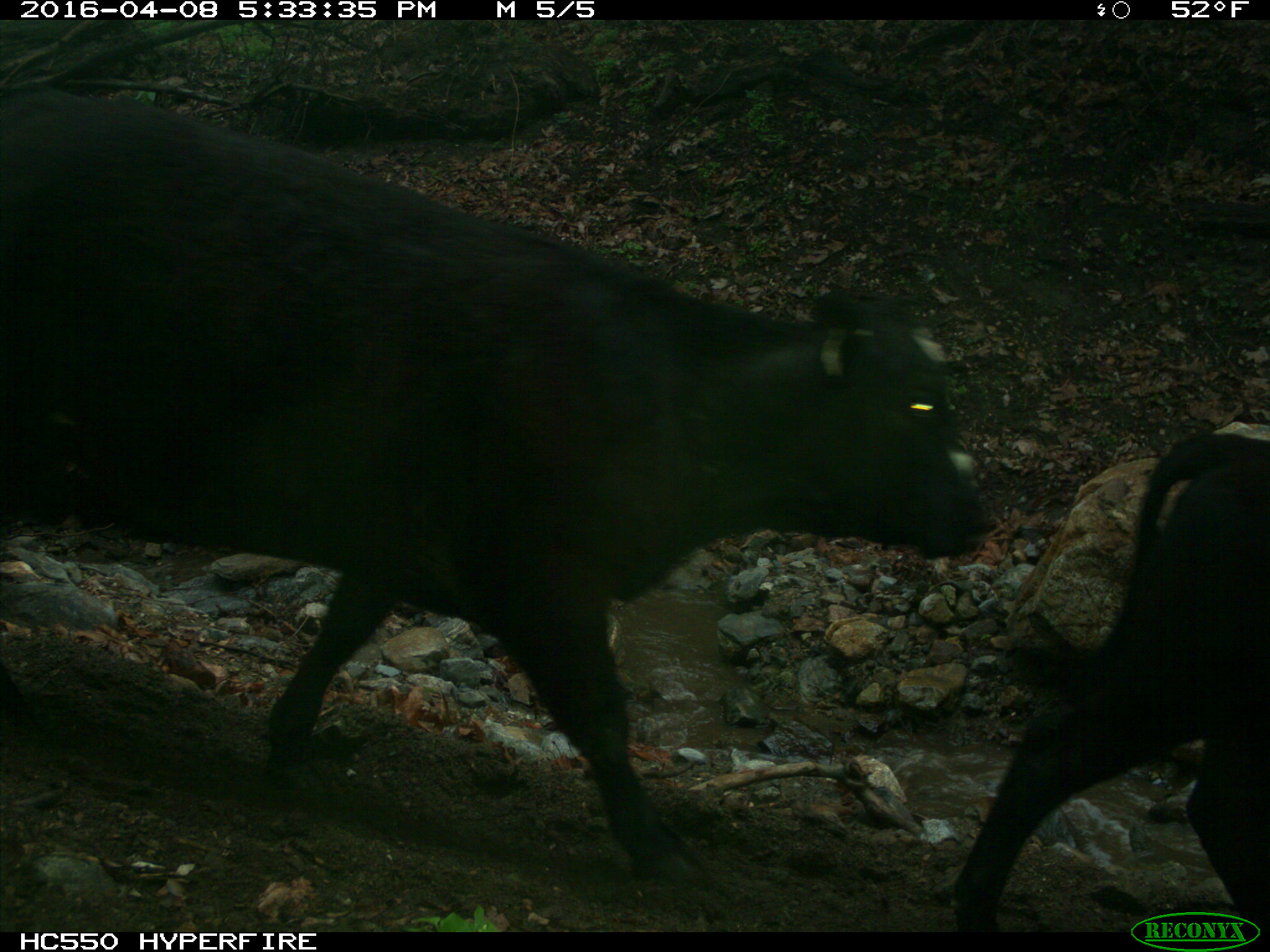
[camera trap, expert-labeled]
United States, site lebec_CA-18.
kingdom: Animalia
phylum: Chordata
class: Mammalia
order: Artiodactyla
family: Bovidae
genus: Bos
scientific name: Bos taurus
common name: domestic cow